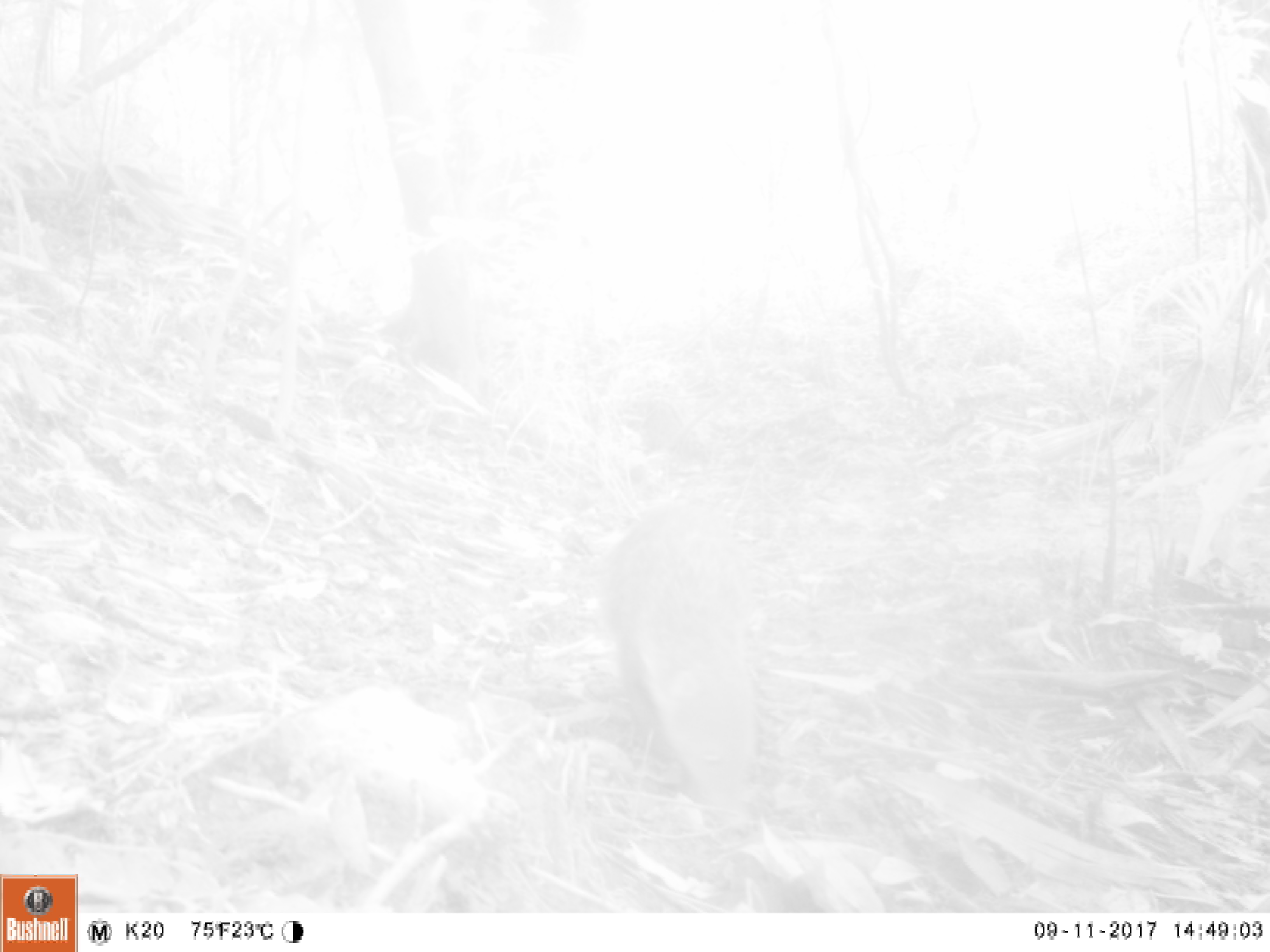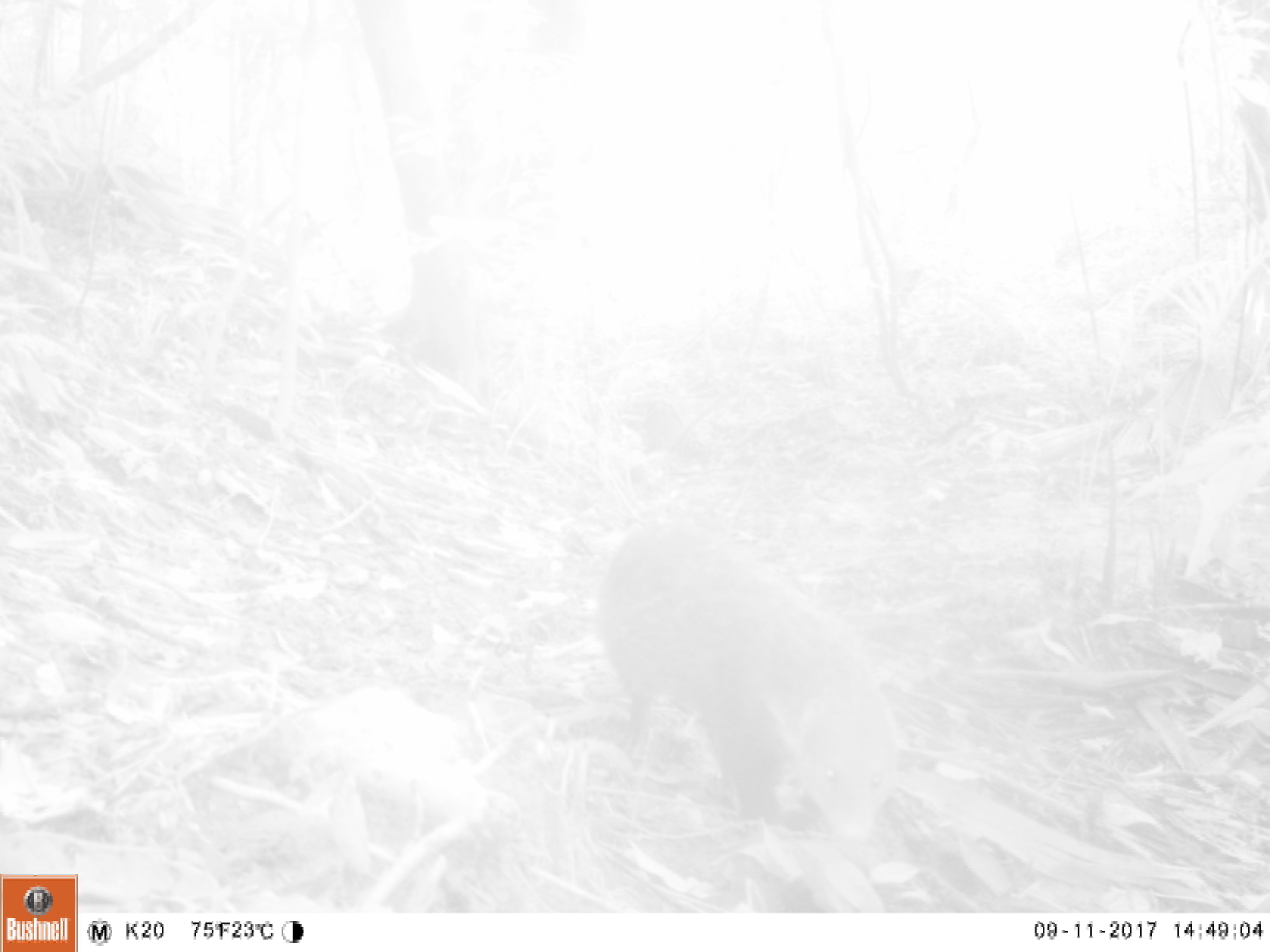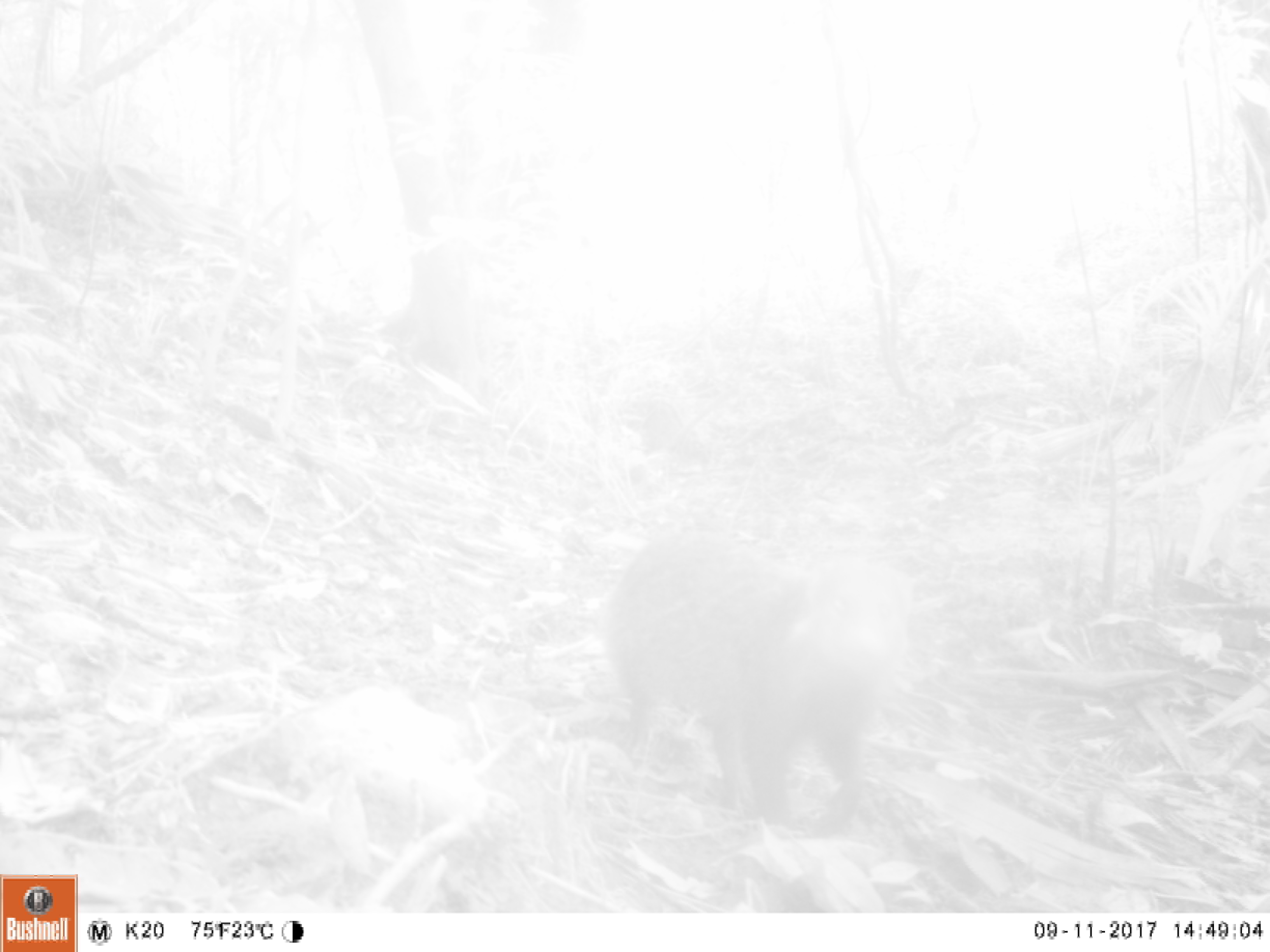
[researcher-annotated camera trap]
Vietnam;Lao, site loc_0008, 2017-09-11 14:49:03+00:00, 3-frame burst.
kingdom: Animalia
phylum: Chordata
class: Mammalia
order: Carnivora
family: Herpestidae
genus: Urva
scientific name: Urva urva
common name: crab-eating mongoose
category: crab eating mongoose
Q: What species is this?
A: Crab eating mongoose (crab-eating mongoose) (Urva urva).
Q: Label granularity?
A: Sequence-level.